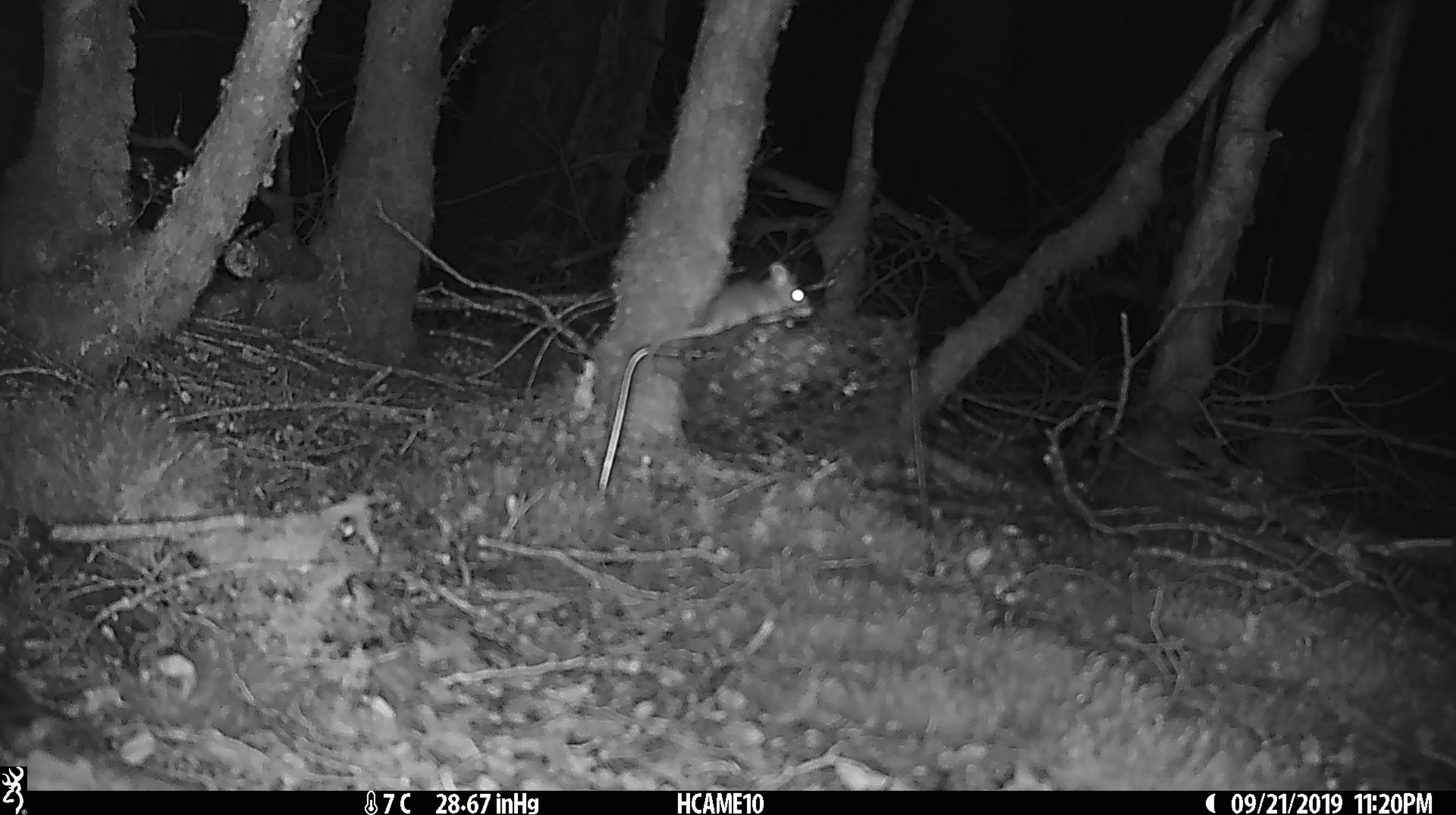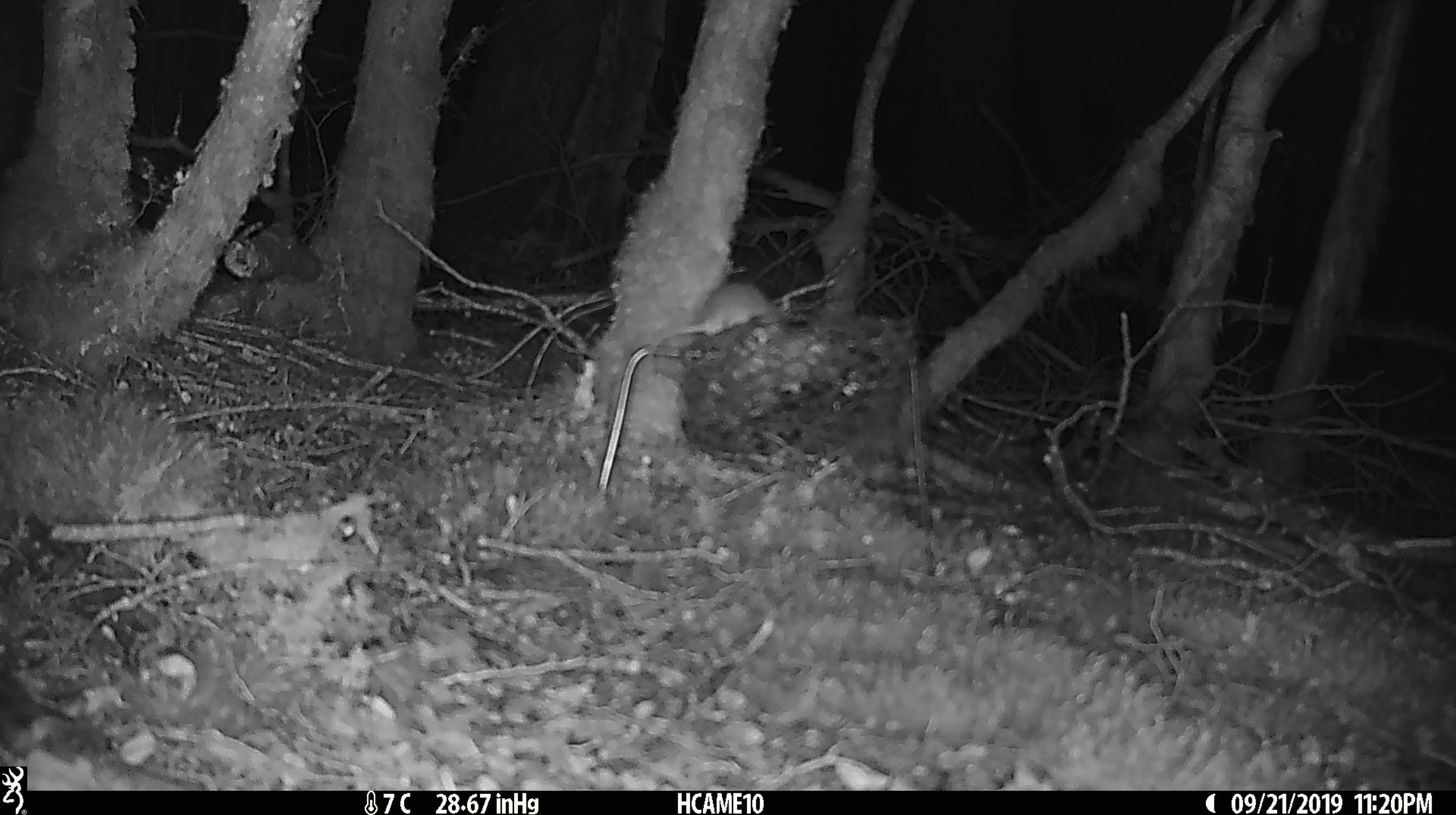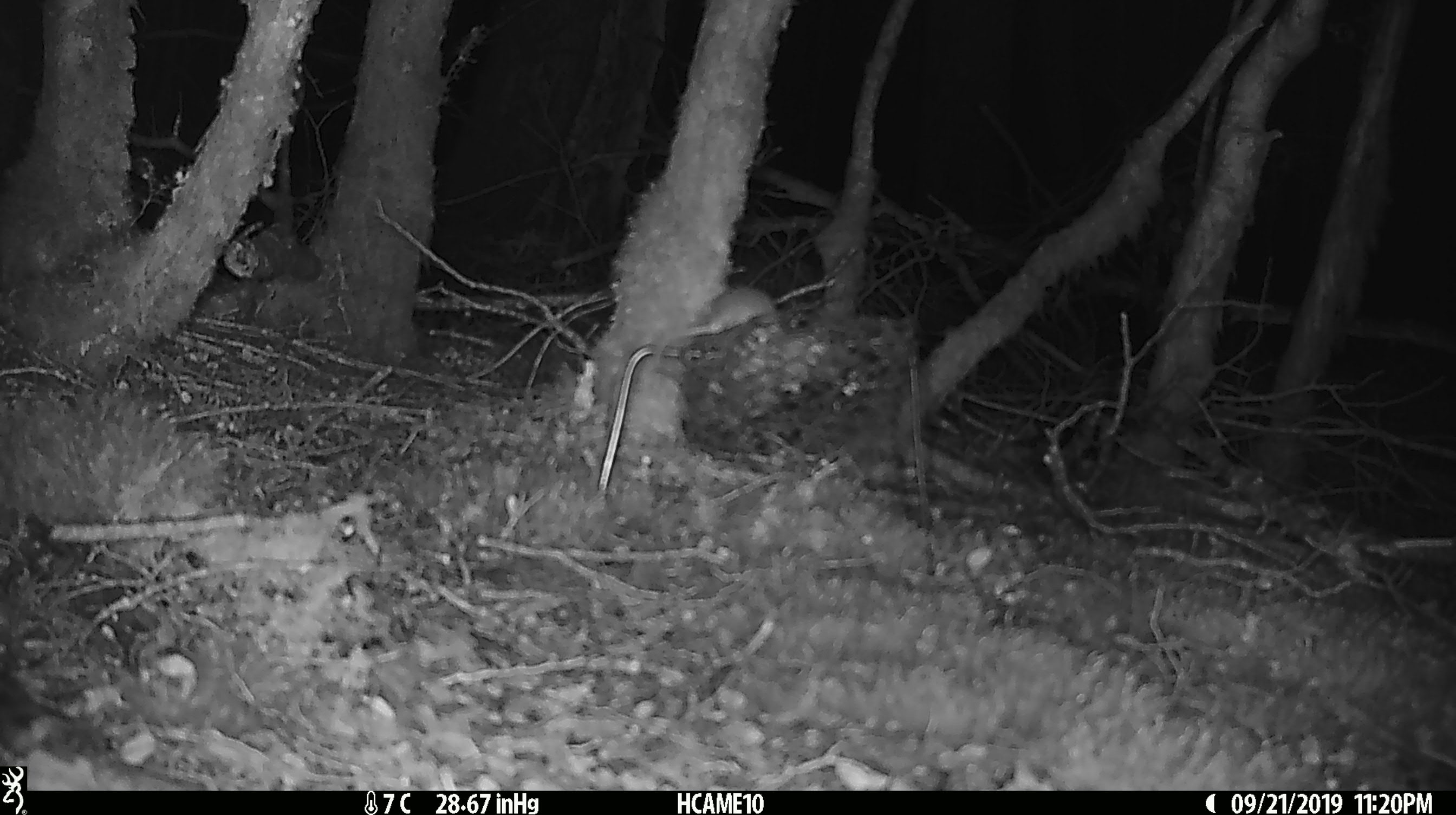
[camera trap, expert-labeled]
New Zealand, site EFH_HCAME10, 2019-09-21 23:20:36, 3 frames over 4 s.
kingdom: Animalia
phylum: Chordata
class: Mammalia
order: Rodentia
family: Muridae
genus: Mus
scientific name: Mus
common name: mouse